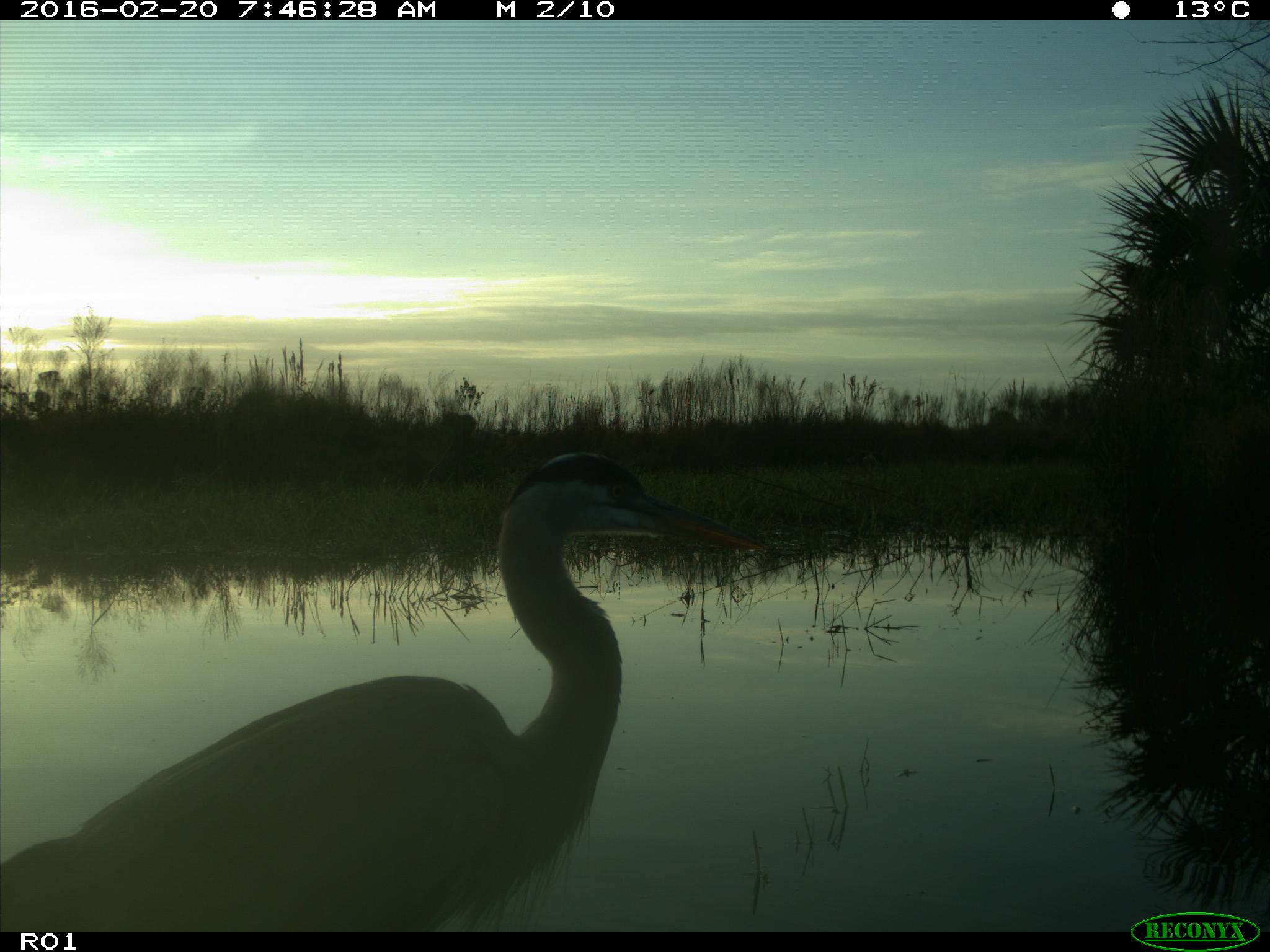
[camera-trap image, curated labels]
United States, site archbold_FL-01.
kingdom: Animalia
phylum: Chordata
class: Aves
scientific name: Aves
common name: birds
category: unidentified bird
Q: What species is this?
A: Unidentified bird (birds) (Aves).